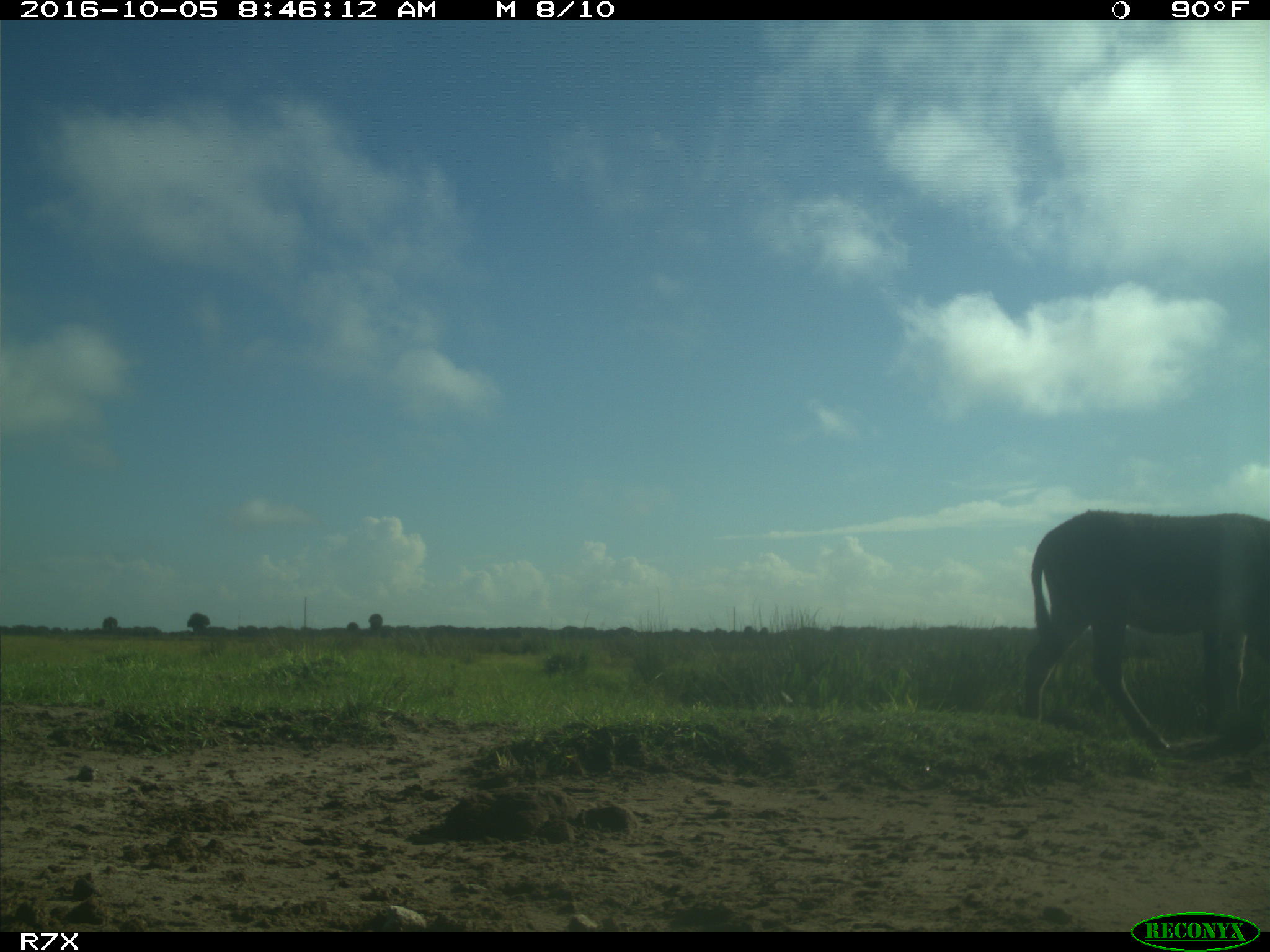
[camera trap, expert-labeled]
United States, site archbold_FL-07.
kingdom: Animalia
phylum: Chordata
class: Mammalia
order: Perissodactyla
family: Equidae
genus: Equus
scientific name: Equus africanus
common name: african wild ass